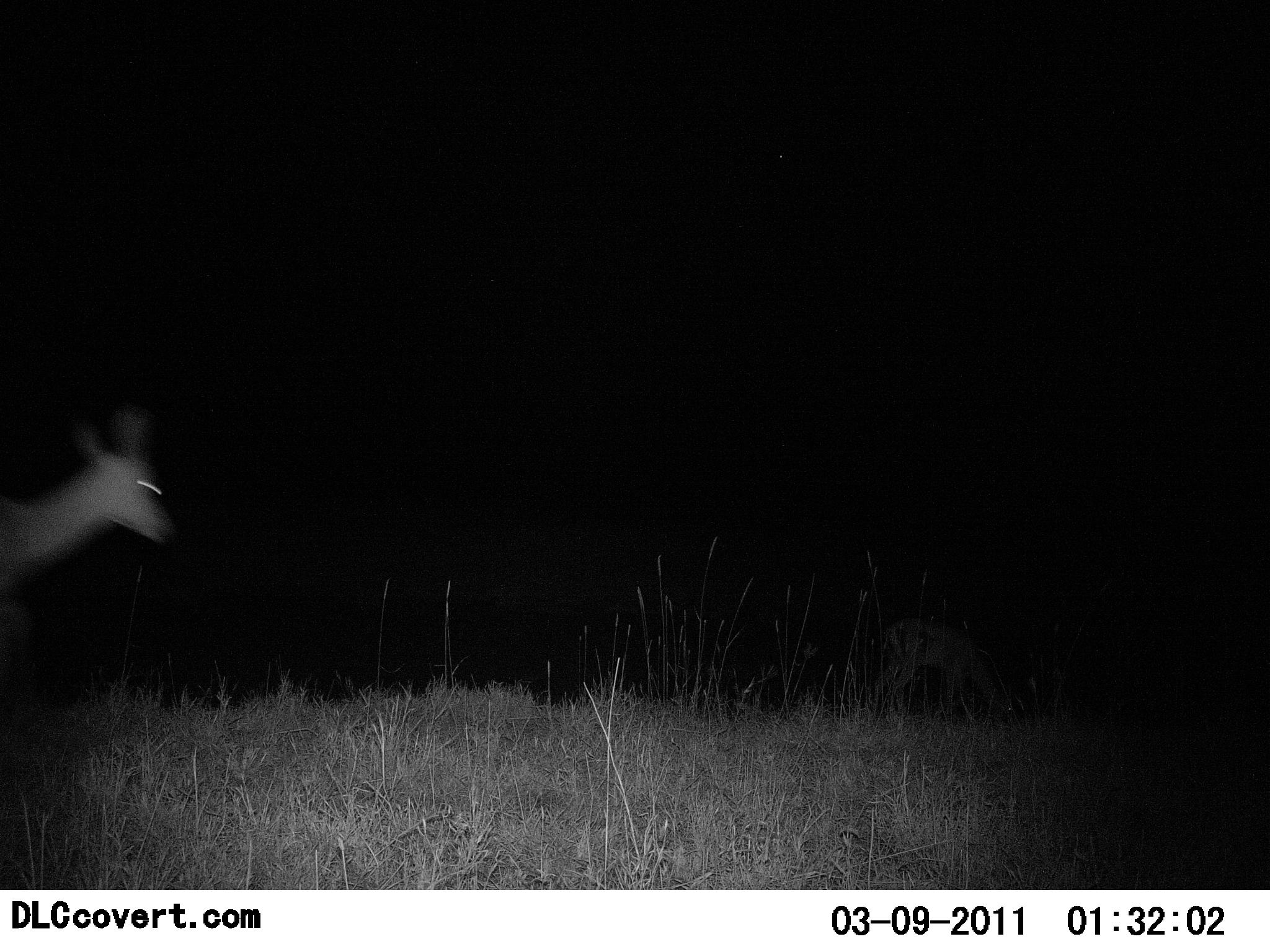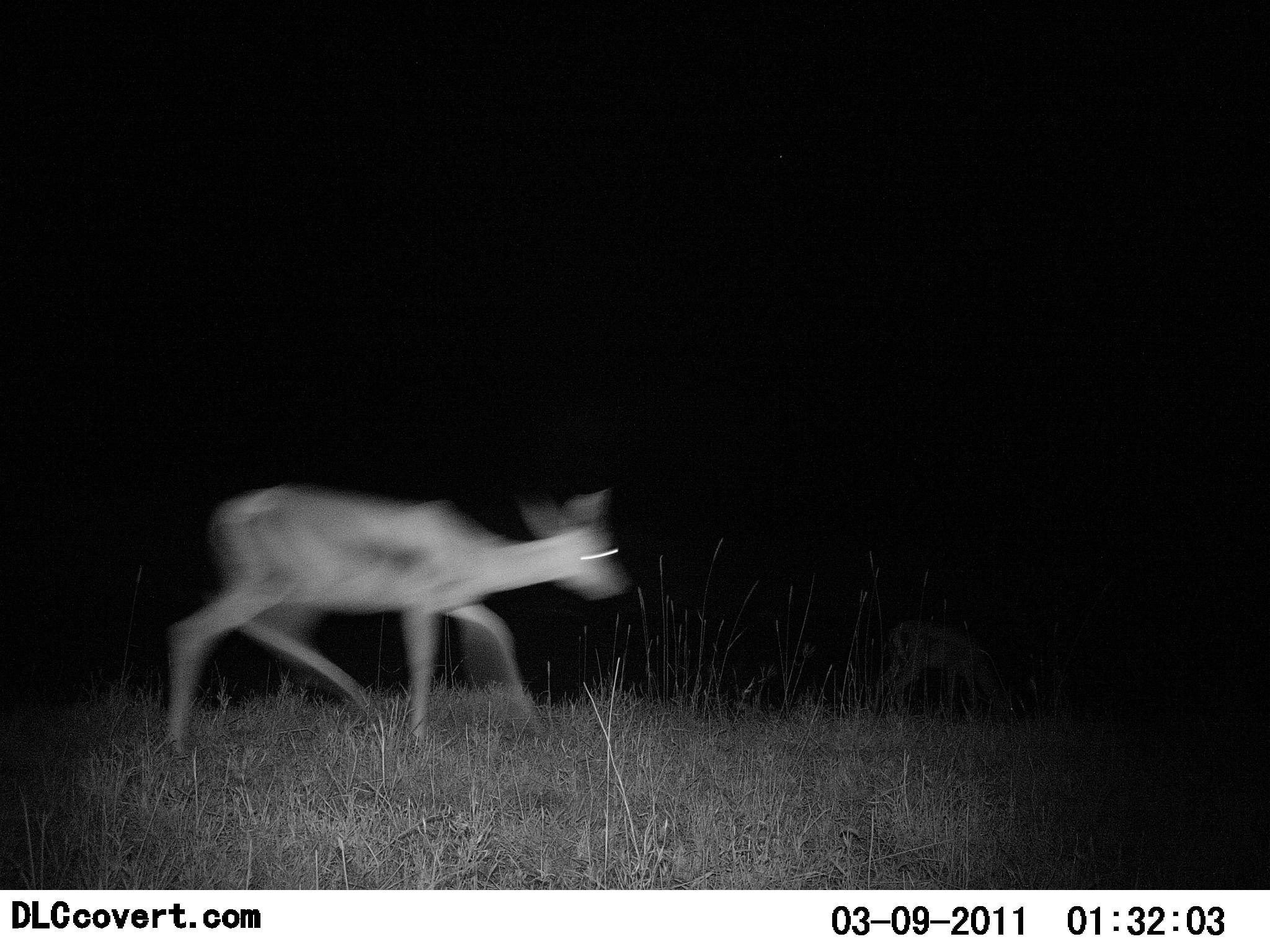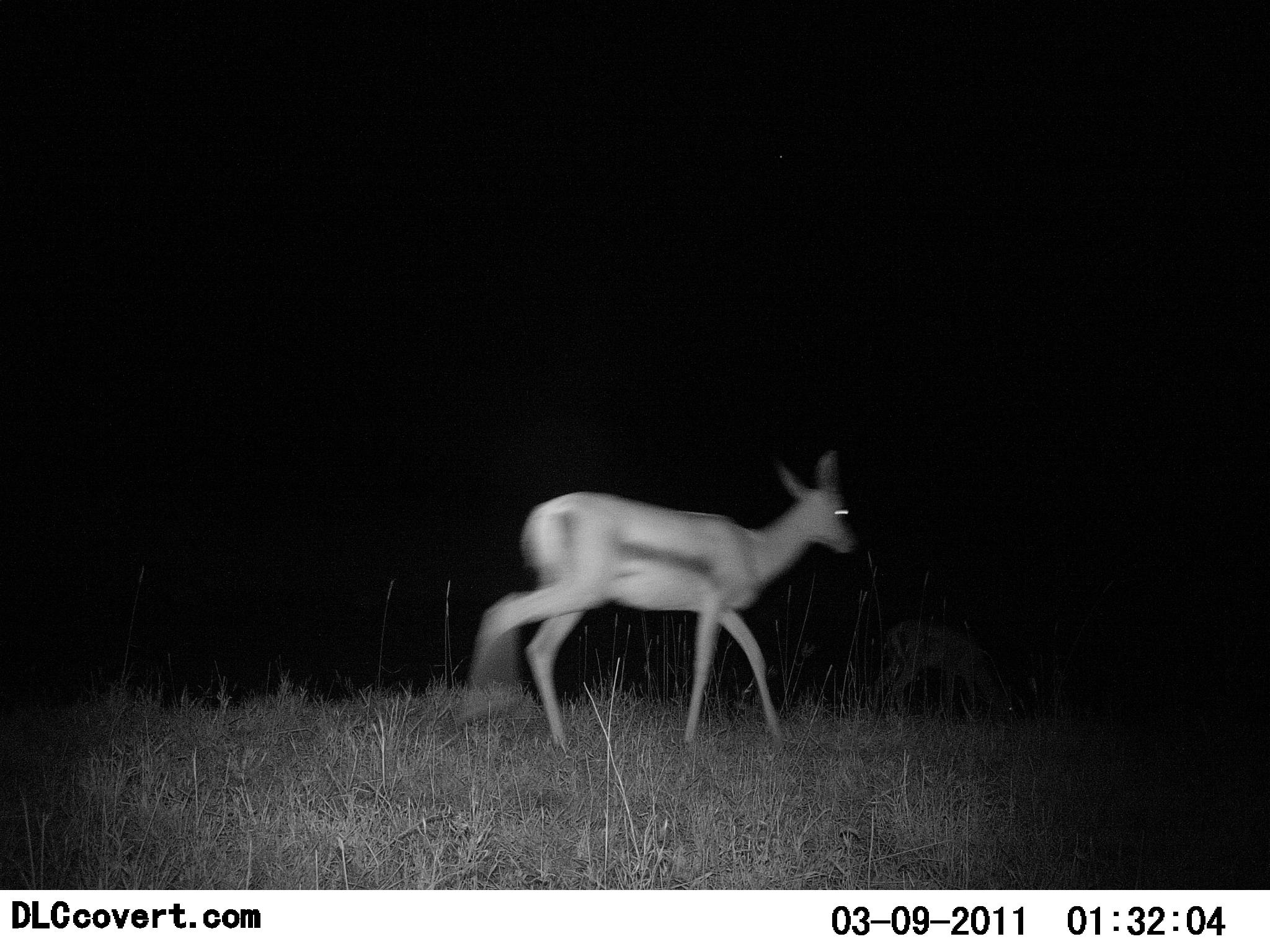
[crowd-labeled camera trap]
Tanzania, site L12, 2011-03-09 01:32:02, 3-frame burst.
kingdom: Animalia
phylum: Chordata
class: Mammalia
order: Artiodactyla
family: Bovidae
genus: Eudorcas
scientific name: Eudorcas thomsonii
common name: thomson's gazelle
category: gazellethomsons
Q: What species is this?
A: Gazellethomsons (thomson's gazelle) (Eudorcas thomsonii).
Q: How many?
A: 2.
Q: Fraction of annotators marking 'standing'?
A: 20%.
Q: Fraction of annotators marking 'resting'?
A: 0%.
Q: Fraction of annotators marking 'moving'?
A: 100%.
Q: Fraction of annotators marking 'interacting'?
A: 0%.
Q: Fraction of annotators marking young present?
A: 0%.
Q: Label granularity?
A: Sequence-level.